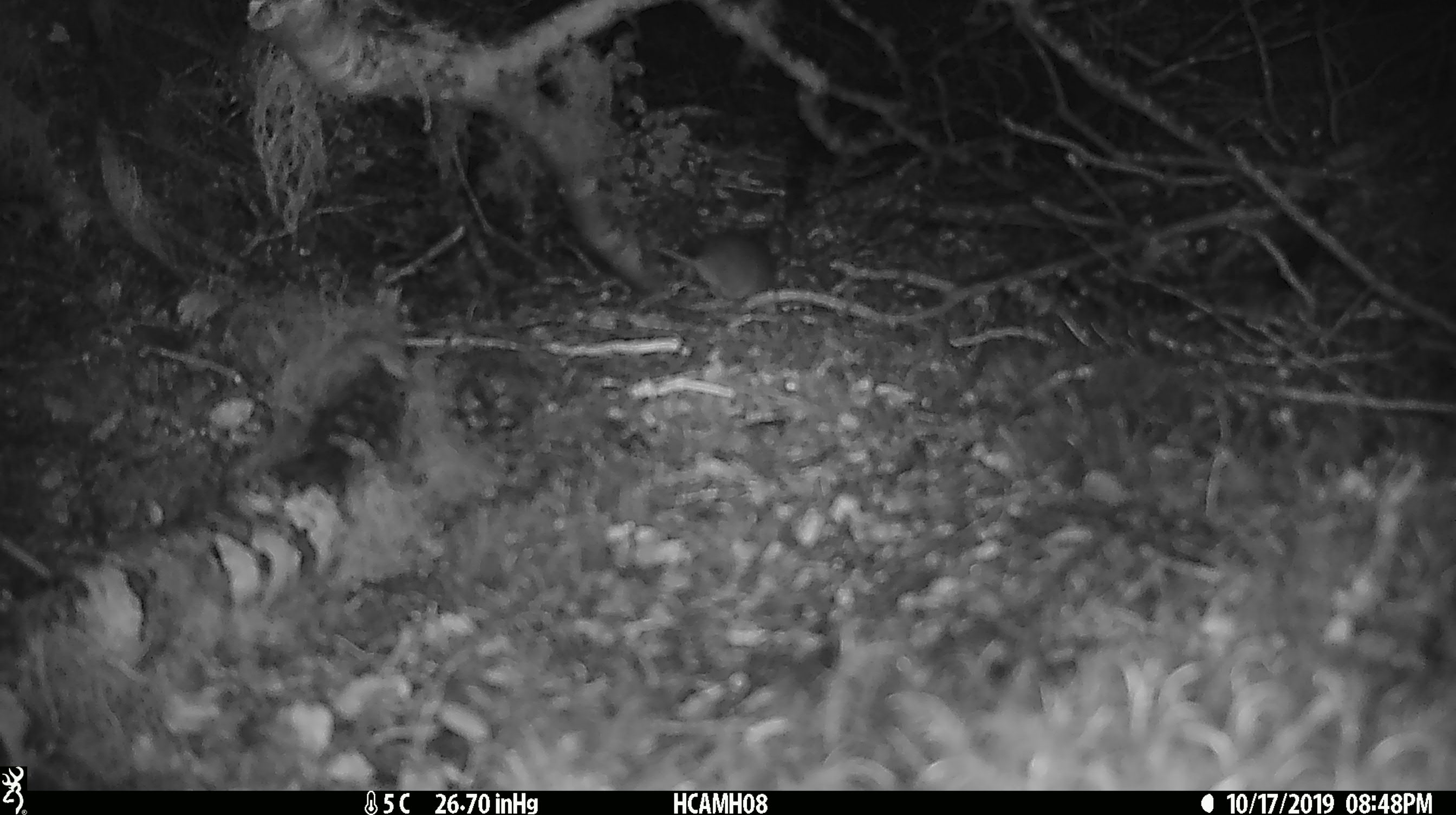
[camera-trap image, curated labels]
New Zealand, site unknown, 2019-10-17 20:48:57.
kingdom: Animalia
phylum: Chordata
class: Mammalia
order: Rodentia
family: Muridae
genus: Mus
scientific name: Mus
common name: mouse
Mouse (Mus).